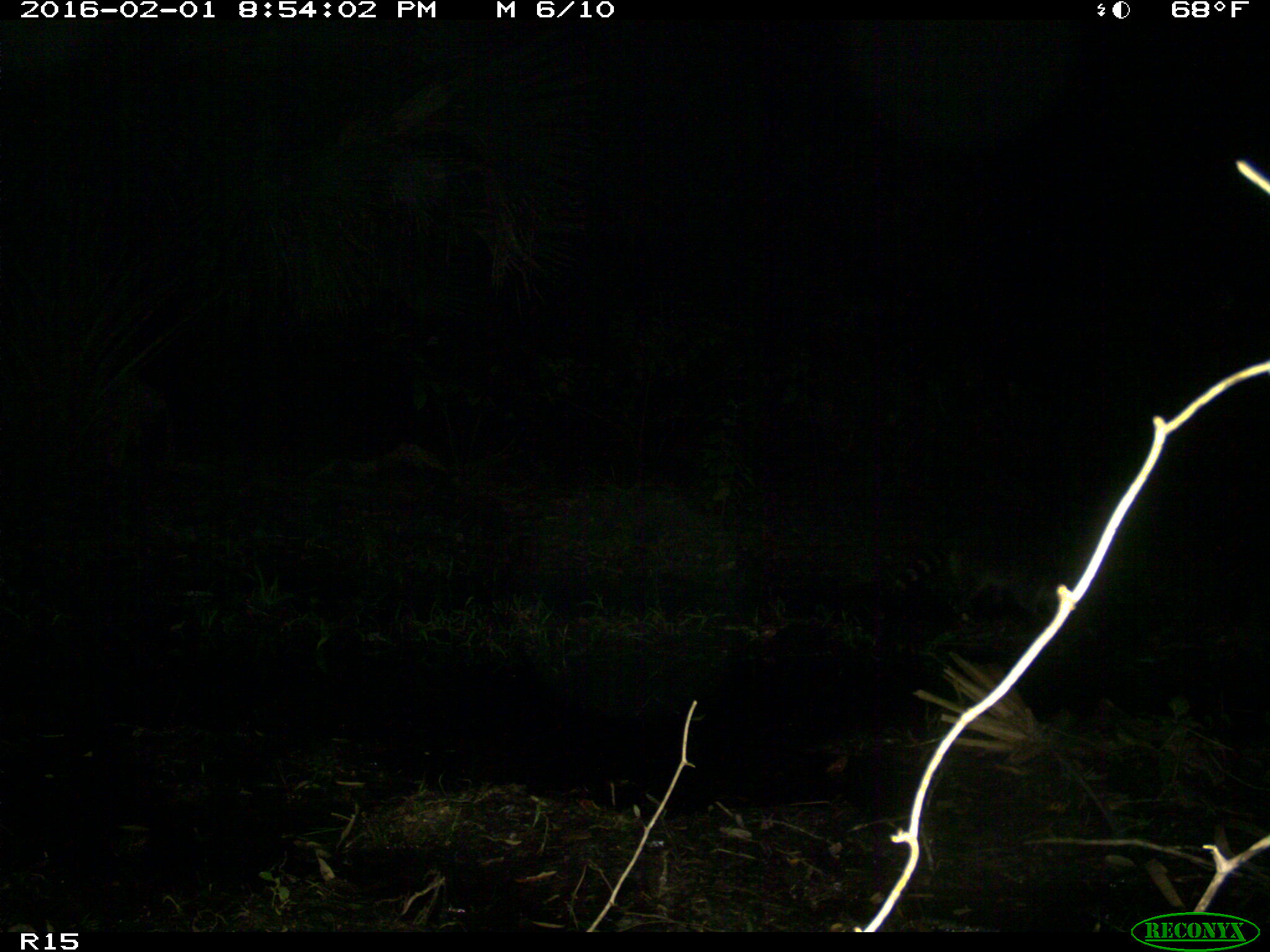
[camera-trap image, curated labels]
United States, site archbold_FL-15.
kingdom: Animalia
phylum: Chordata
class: Mammalia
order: Carnivora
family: Procyonidae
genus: Procyon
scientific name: Procyon lotor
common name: common raccoon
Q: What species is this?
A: Procyon lotor (common raccoon).